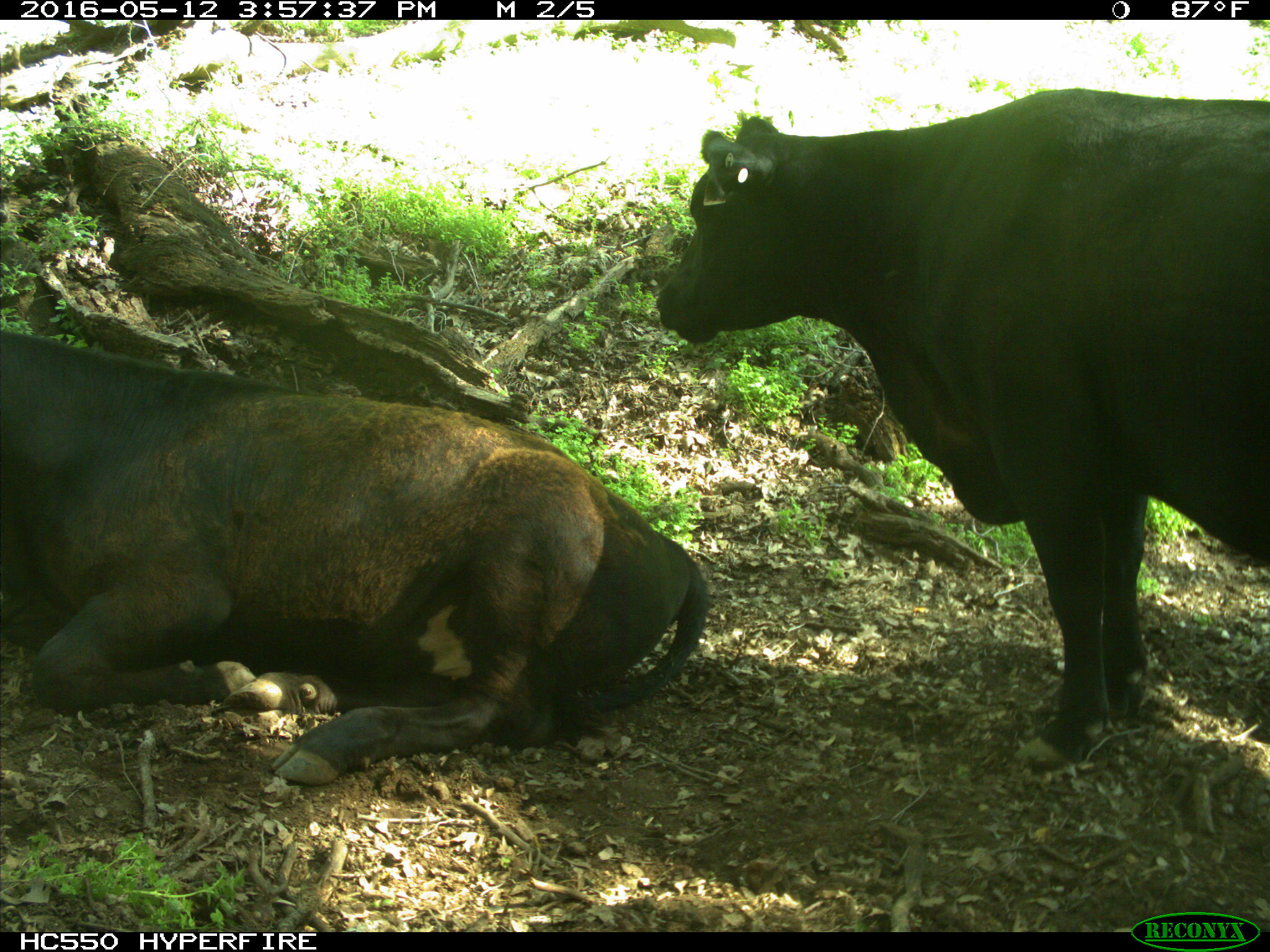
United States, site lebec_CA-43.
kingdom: Animalia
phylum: Chordata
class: Mammalia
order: Artiodactyla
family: Bovidae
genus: Bos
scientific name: Bos taurus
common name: domestic cow